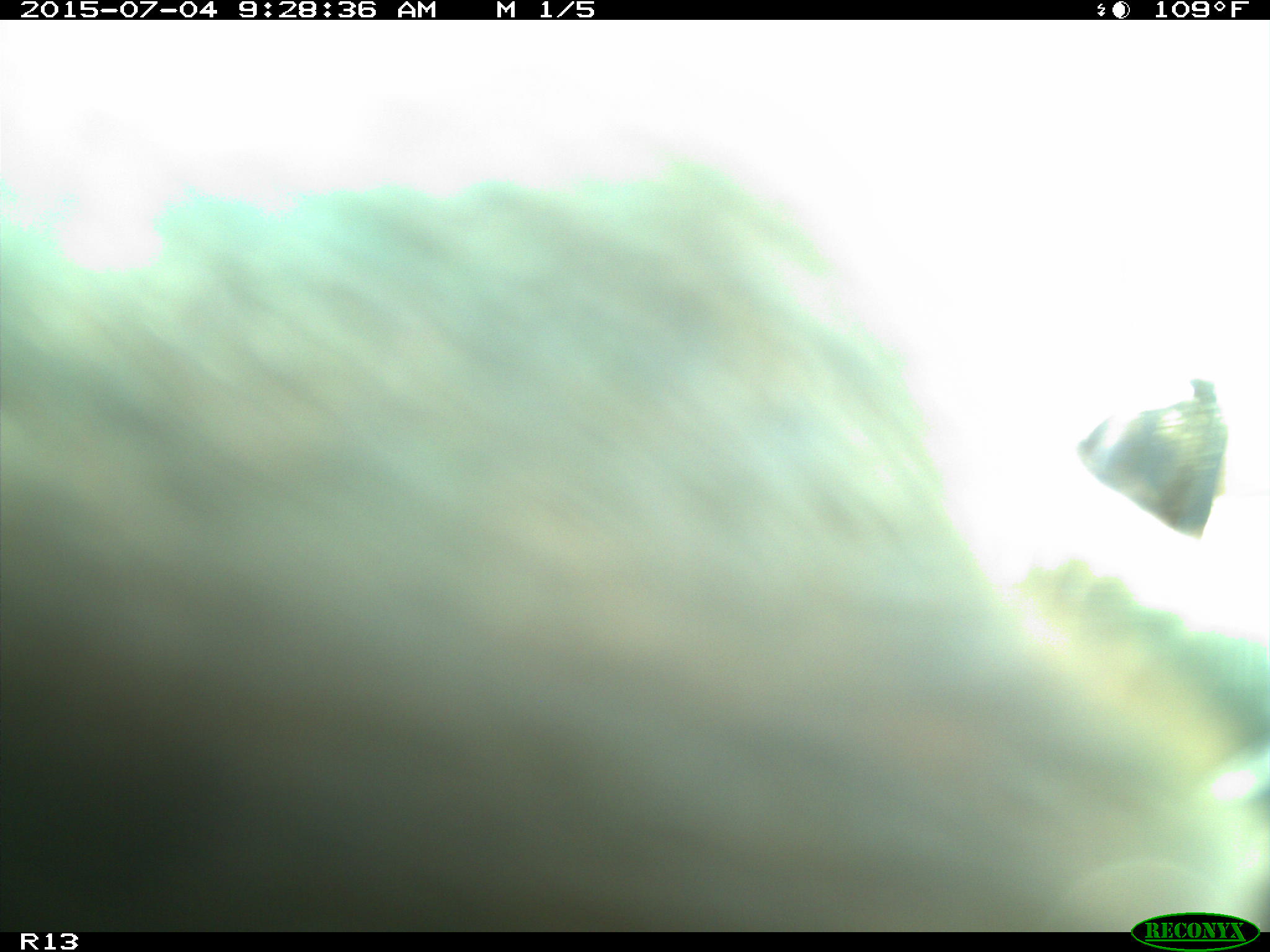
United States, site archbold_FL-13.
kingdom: Animalia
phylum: Chordata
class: Mammalia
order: Artiodactyla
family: Bovidae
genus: Bos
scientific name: Bos taurus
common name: domestic cow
Bos taurus (domestic cow).